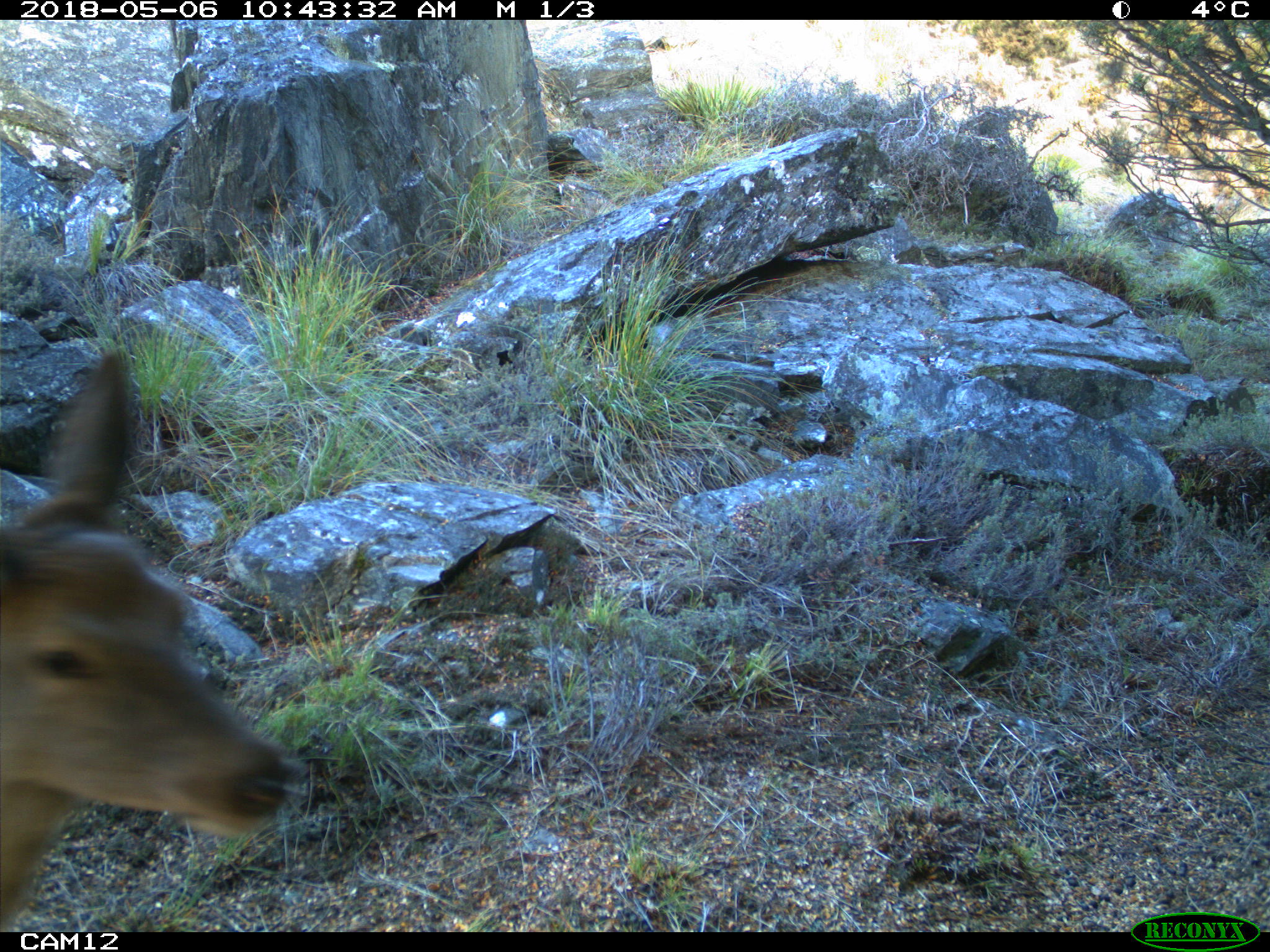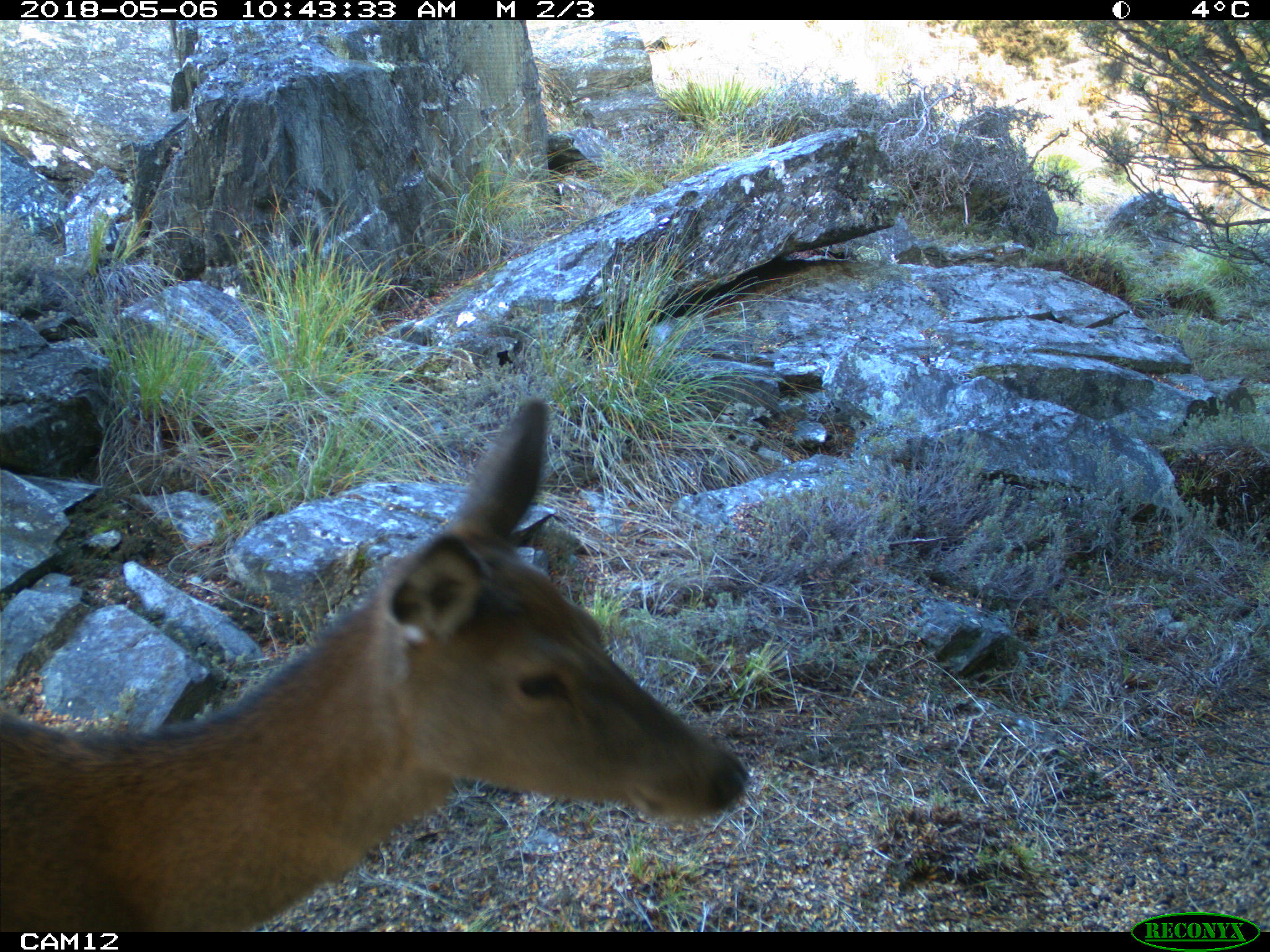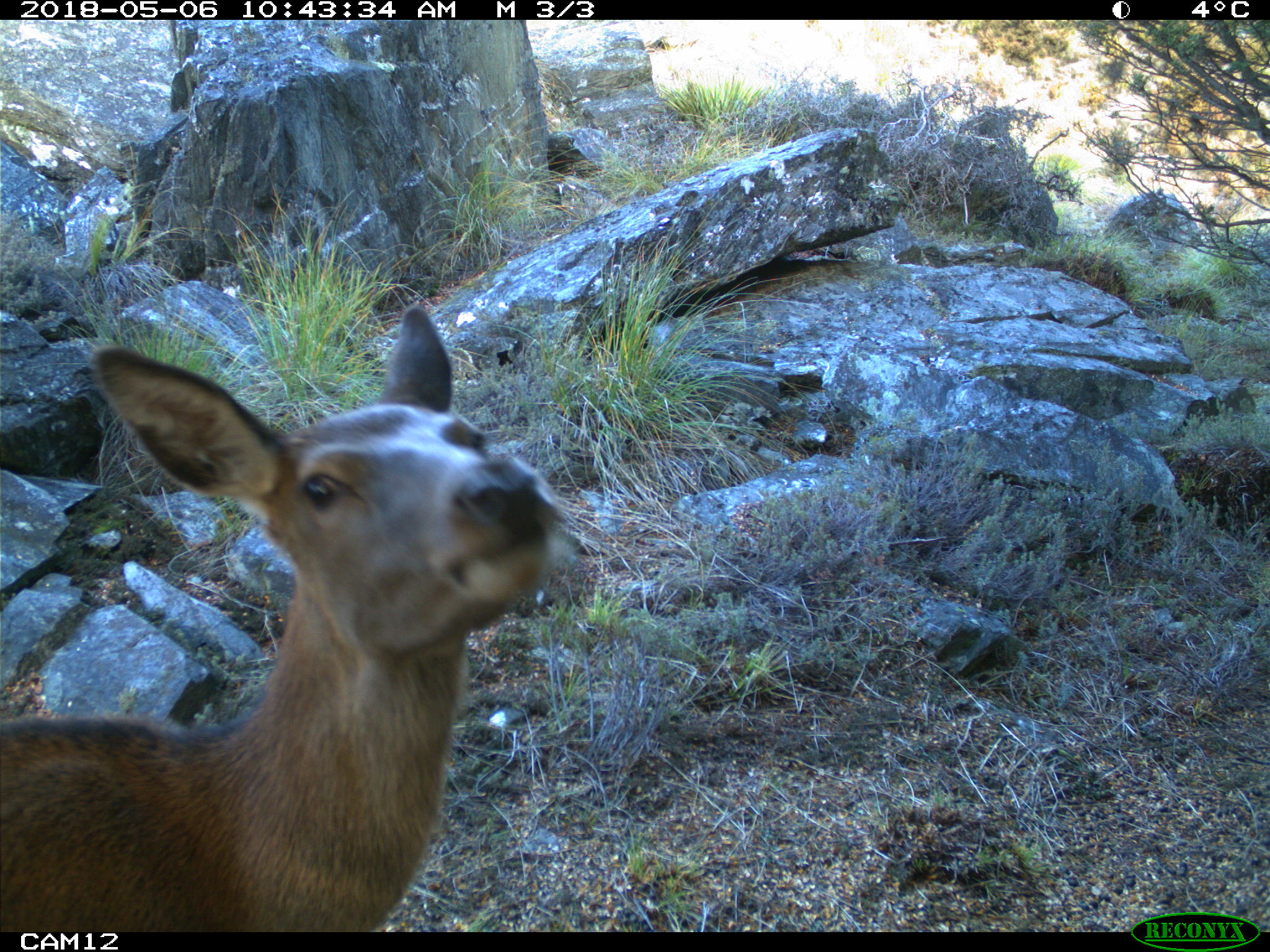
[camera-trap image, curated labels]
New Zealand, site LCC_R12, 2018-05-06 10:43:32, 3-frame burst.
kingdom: Animalia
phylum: Chordata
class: Mammalia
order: Artiodactyla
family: Cervidae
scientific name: Cervidae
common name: deer